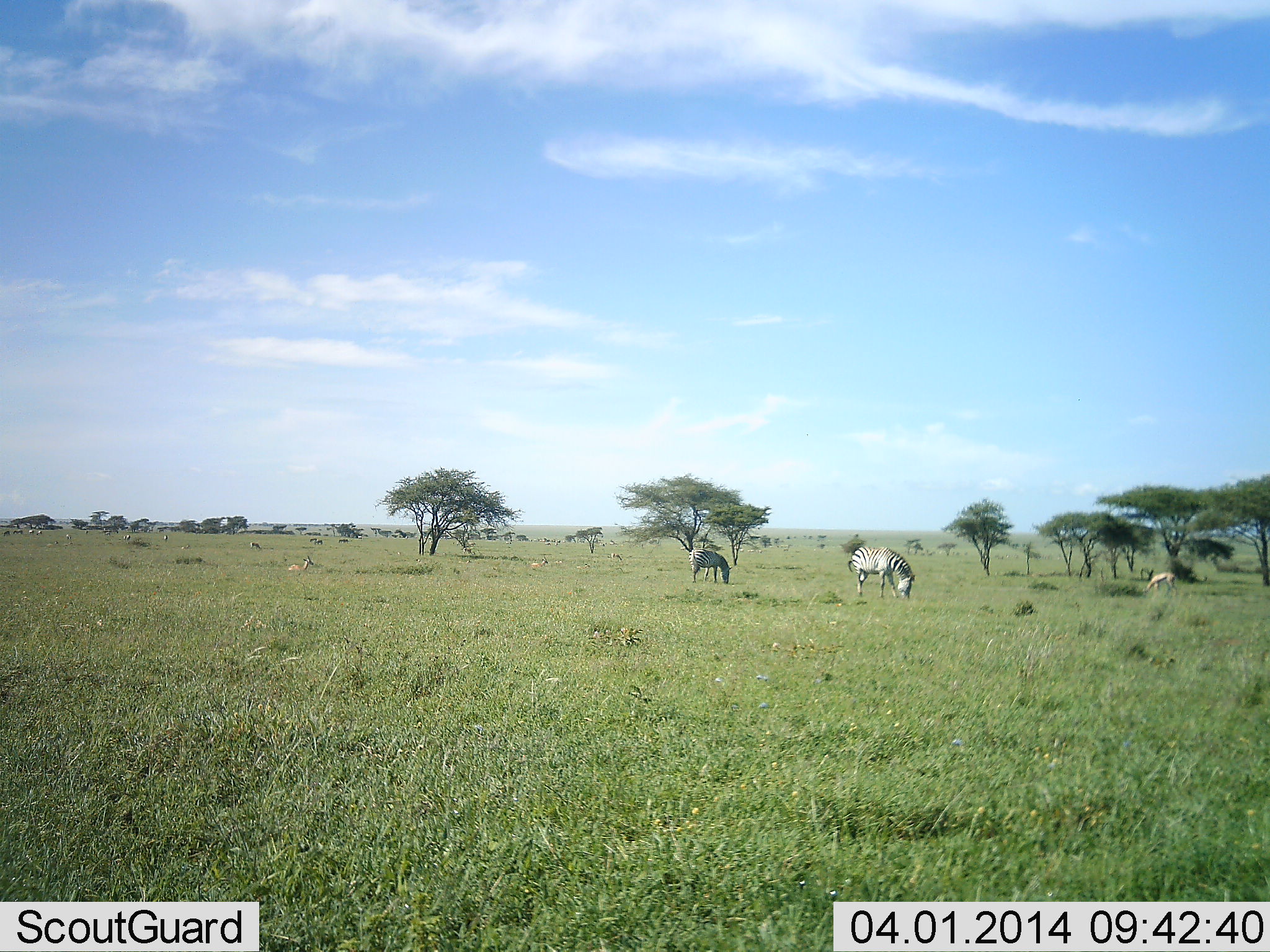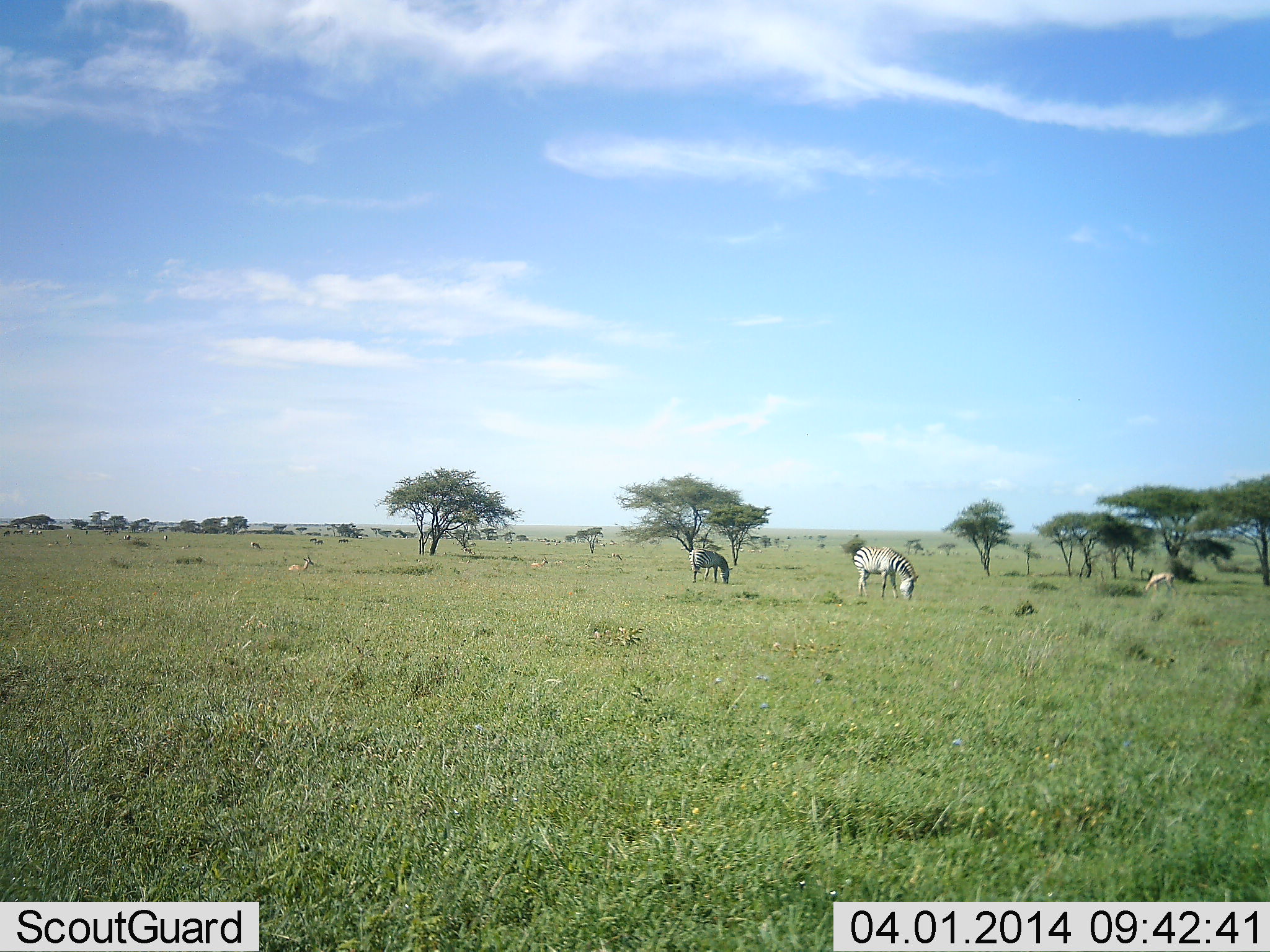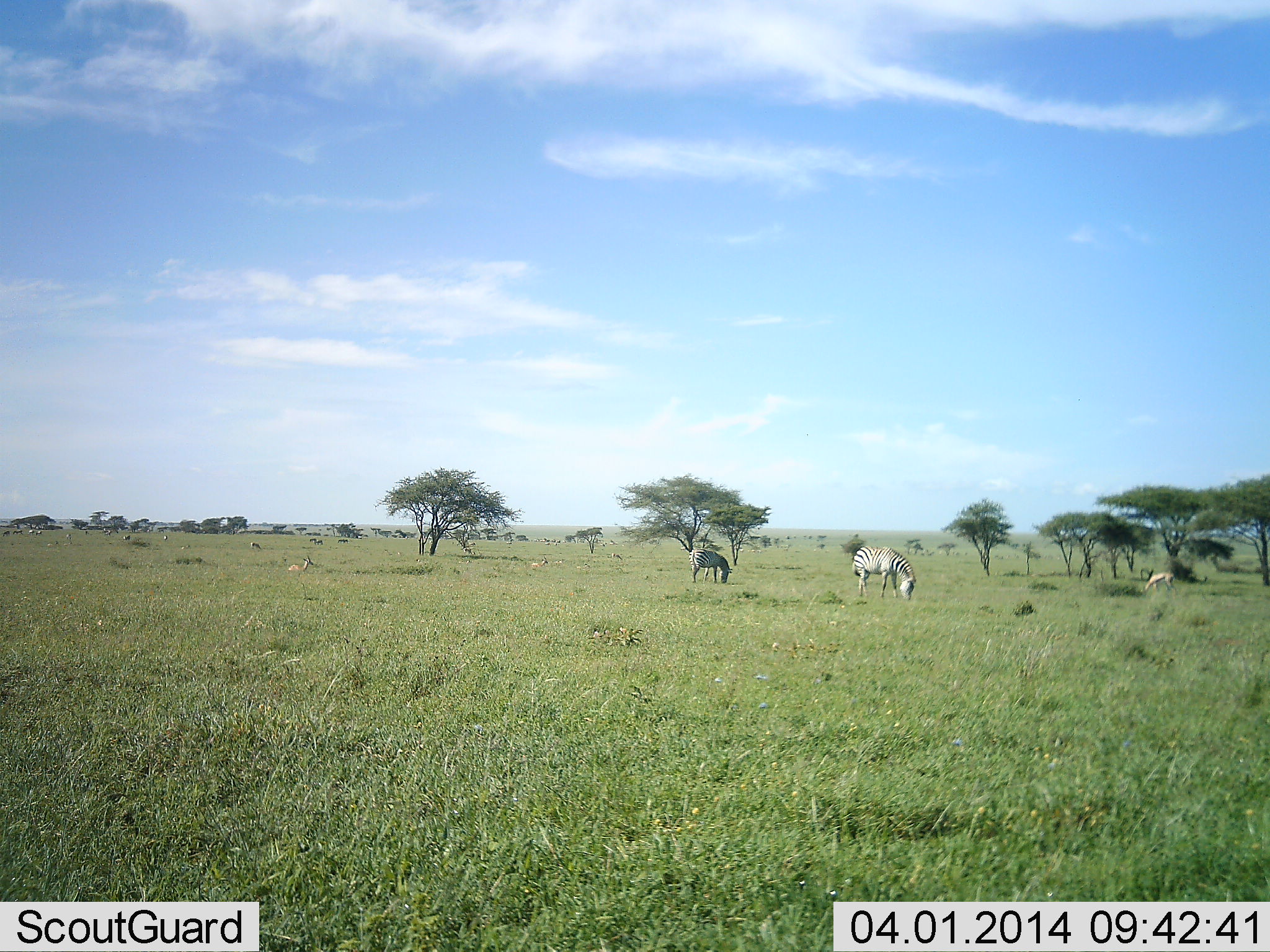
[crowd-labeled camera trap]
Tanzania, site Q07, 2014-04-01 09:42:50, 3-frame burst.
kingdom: Animalia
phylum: Chordata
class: Mammalia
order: Artiodactyla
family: Bovidae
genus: Eudorcas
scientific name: Eudorcas thomsonii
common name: thomson's gazelle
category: gazellethomsons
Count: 3.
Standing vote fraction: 55%.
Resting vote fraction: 59%.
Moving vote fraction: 5%.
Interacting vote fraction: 0%.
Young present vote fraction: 0%.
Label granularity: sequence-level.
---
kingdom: Animalia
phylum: Chordata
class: Mammalia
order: Perissodactyla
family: Equidae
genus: Equus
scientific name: Equus quagga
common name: plains zebra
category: zebra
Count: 2.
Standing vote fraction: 28%.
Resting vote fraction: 3%.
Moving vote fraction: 1%.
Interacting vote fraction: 0%.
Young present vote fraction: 0%.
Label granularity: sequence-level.